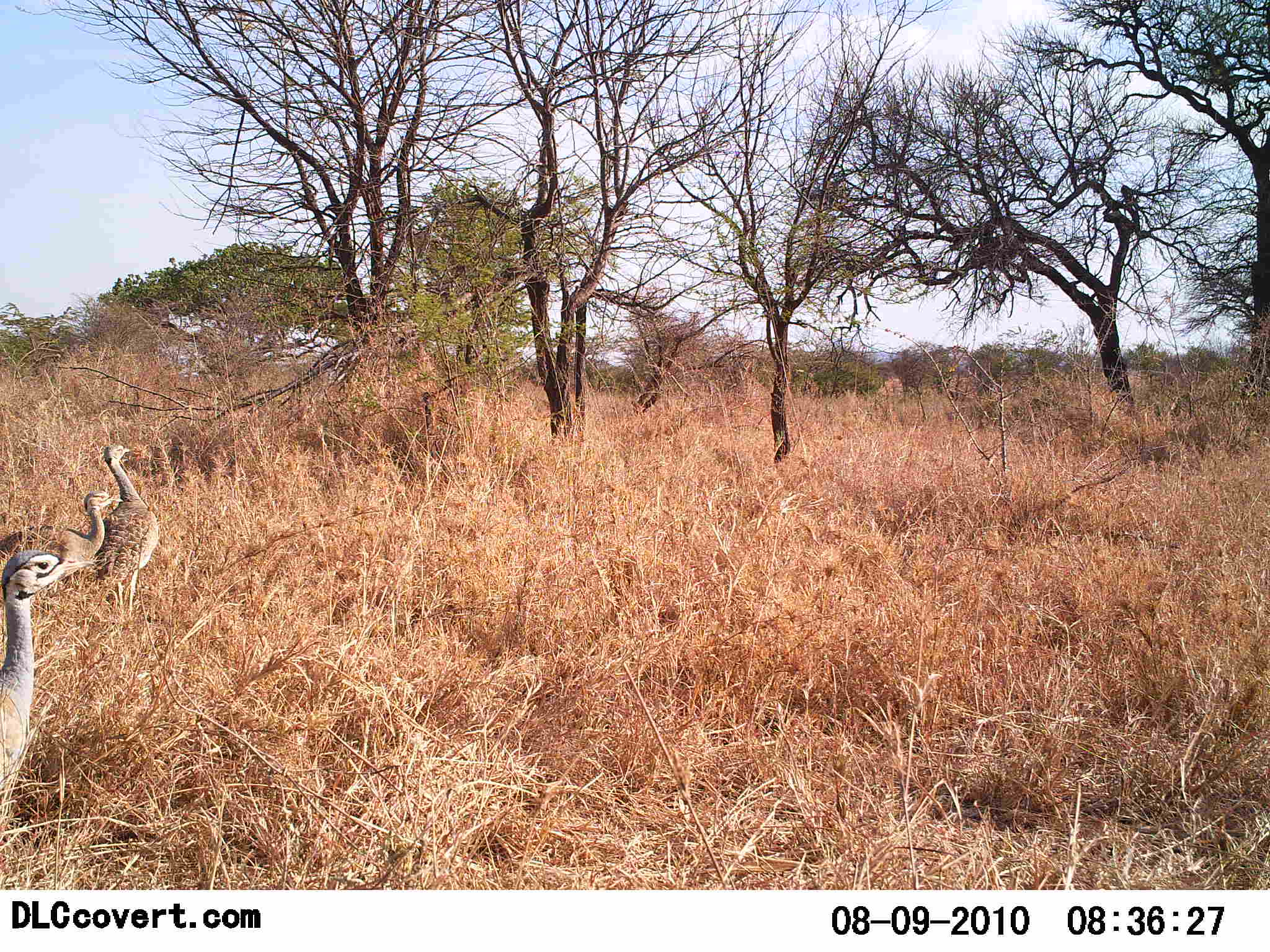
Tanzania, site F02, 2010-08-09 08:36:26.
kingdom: Animalia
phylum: Chordata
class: Aves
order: Otidiformes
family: Otididae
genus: Ardeotis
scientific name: Ardeotis kori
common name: kori bustard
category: koribustard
Koribustard (kori bustard) (Ardeotis kori), count 3. Behavior (volunteer vote fractions): standing 73%, resting 0%, moving 27%, interacting 0%. Young present (vote fraction): 64%. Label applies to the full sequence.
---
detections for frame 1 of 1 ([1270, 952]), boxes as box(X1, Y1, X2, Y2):
animal: box(0, 544, 98, 857); box(67, 443, 158, 625); box(0, 491, 126, 594)